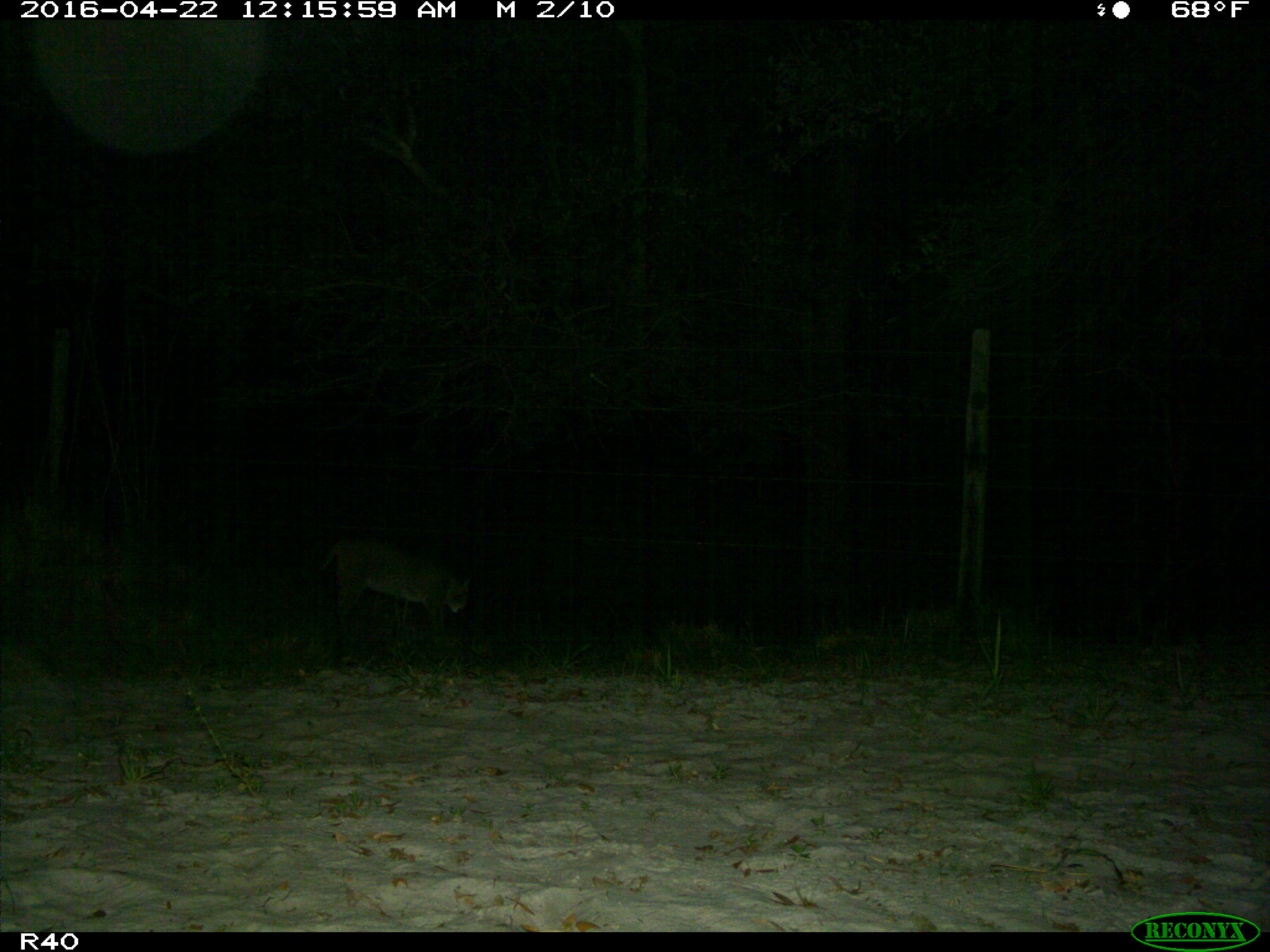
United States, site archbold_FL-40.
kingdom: Animalia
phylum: Chordata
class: Mammalia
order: Carnivora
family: Felidae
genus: Lynx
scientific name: Lynx rufus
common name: bobcat